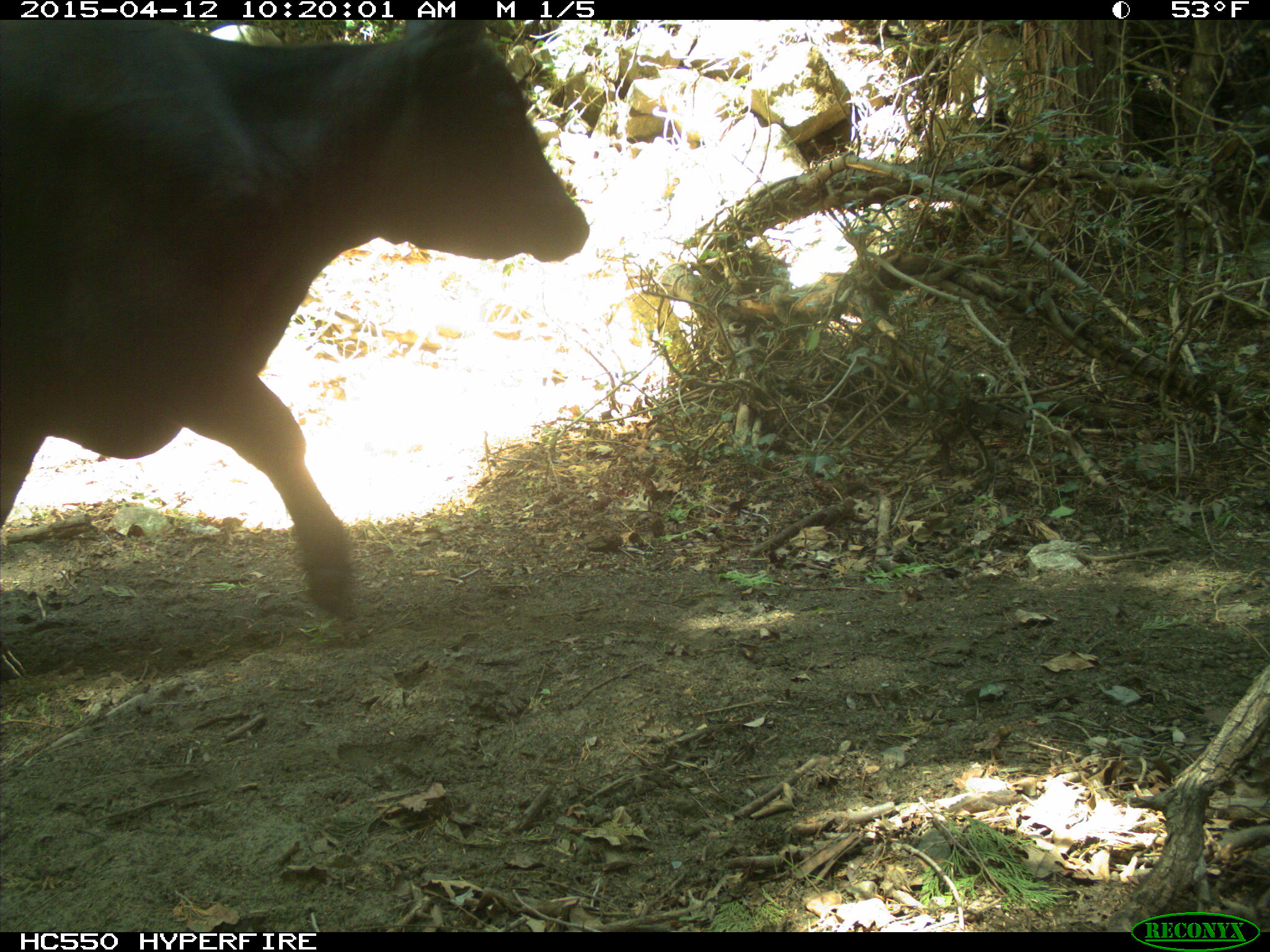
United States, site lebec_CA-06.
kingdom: Animalia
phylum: Chordata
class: Mammalia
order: Artiodactyla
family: Bovidae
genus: Bos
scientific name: Bos taurus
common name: domestic cow